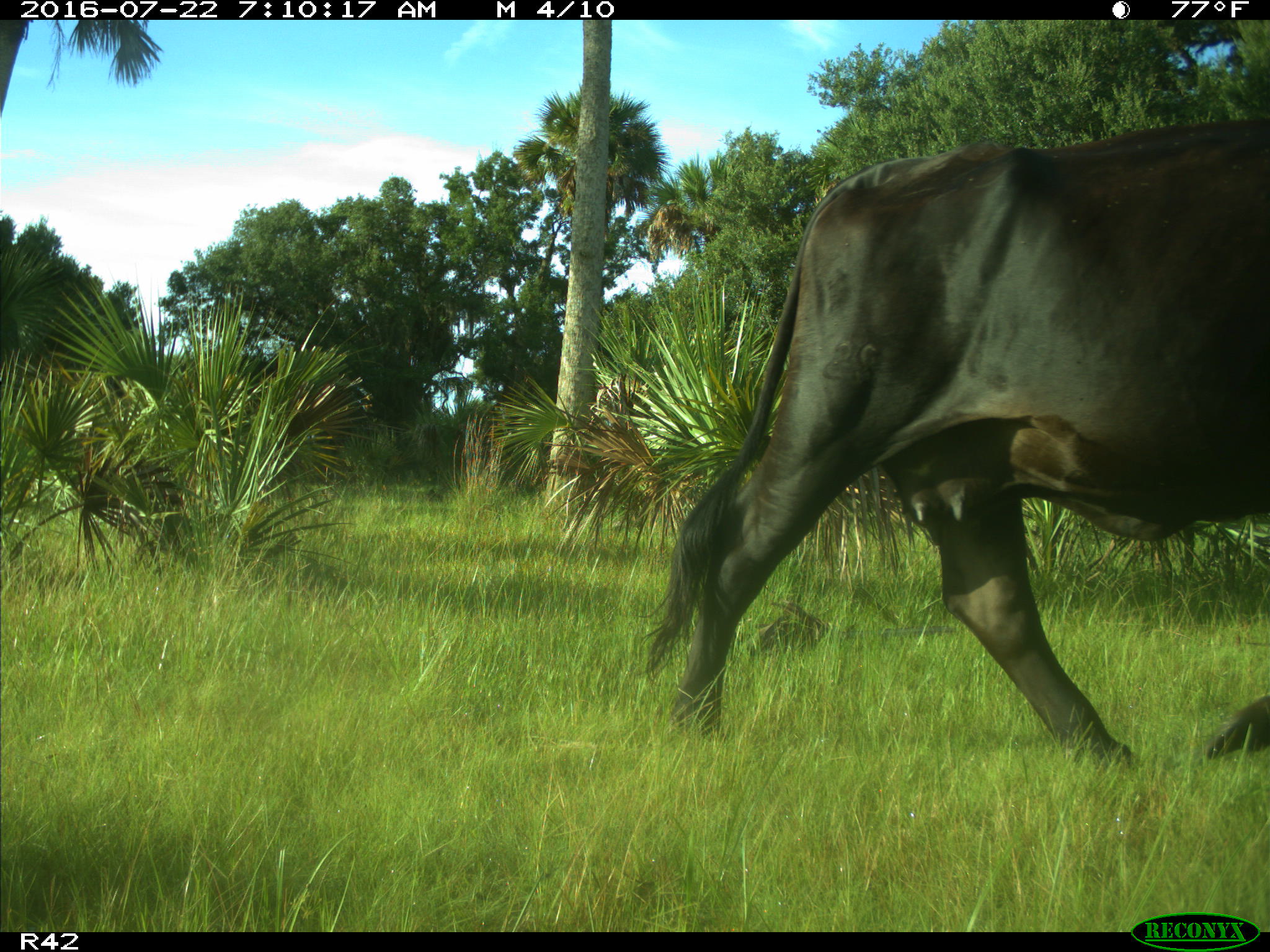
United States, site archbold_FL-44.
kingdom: Animalia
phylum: Chordata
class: Mammalia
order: Artiodactyla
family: Bovidae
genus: Bos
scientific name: Bos taurus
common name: domestic cow